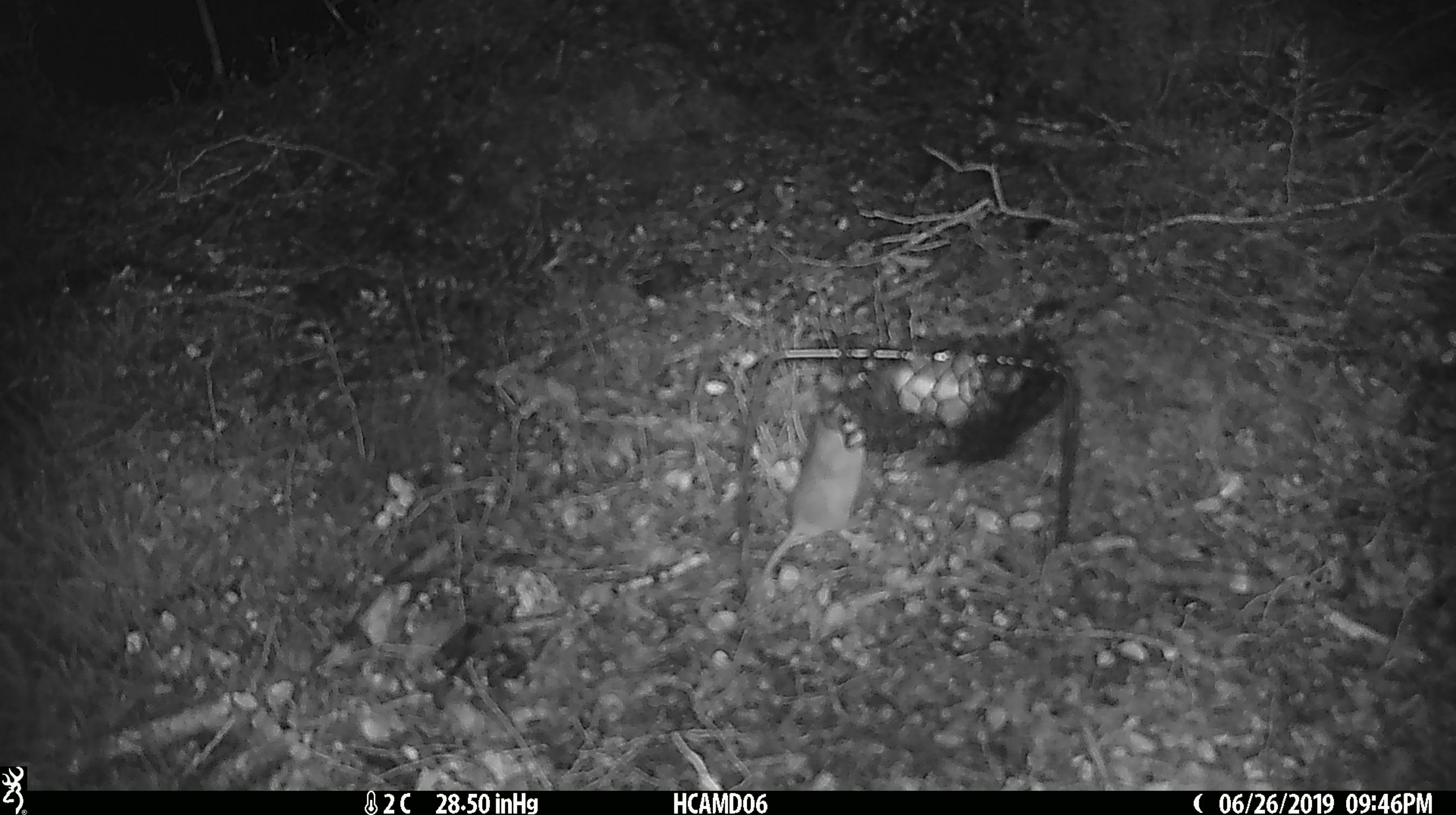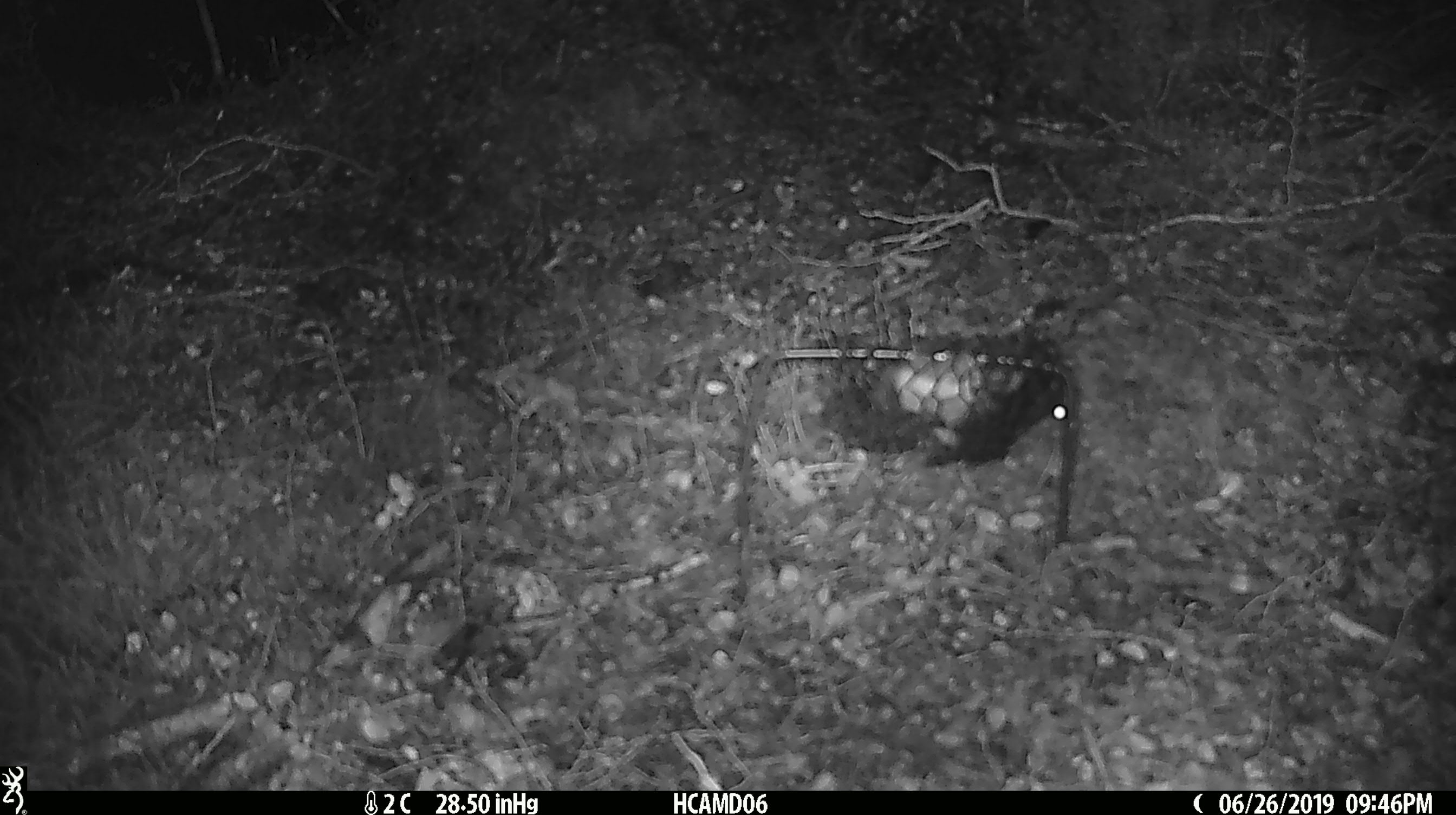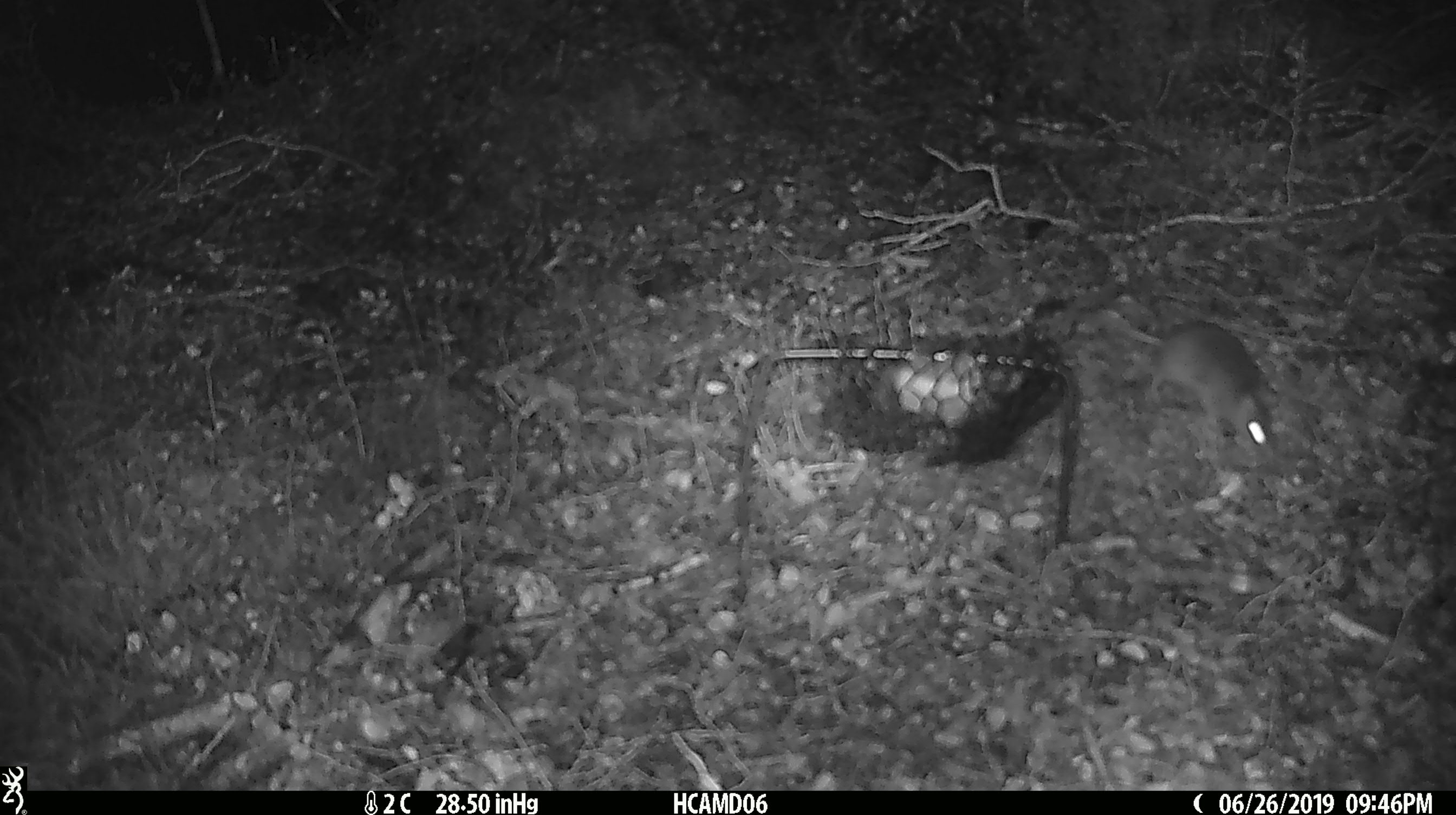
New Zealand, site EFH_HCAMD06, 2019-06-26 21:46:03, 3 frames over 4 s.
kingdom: Animalia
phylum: Chordata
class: Mammalia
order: Rodentia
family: Muridae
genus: Mus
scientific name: Mus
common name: mouse